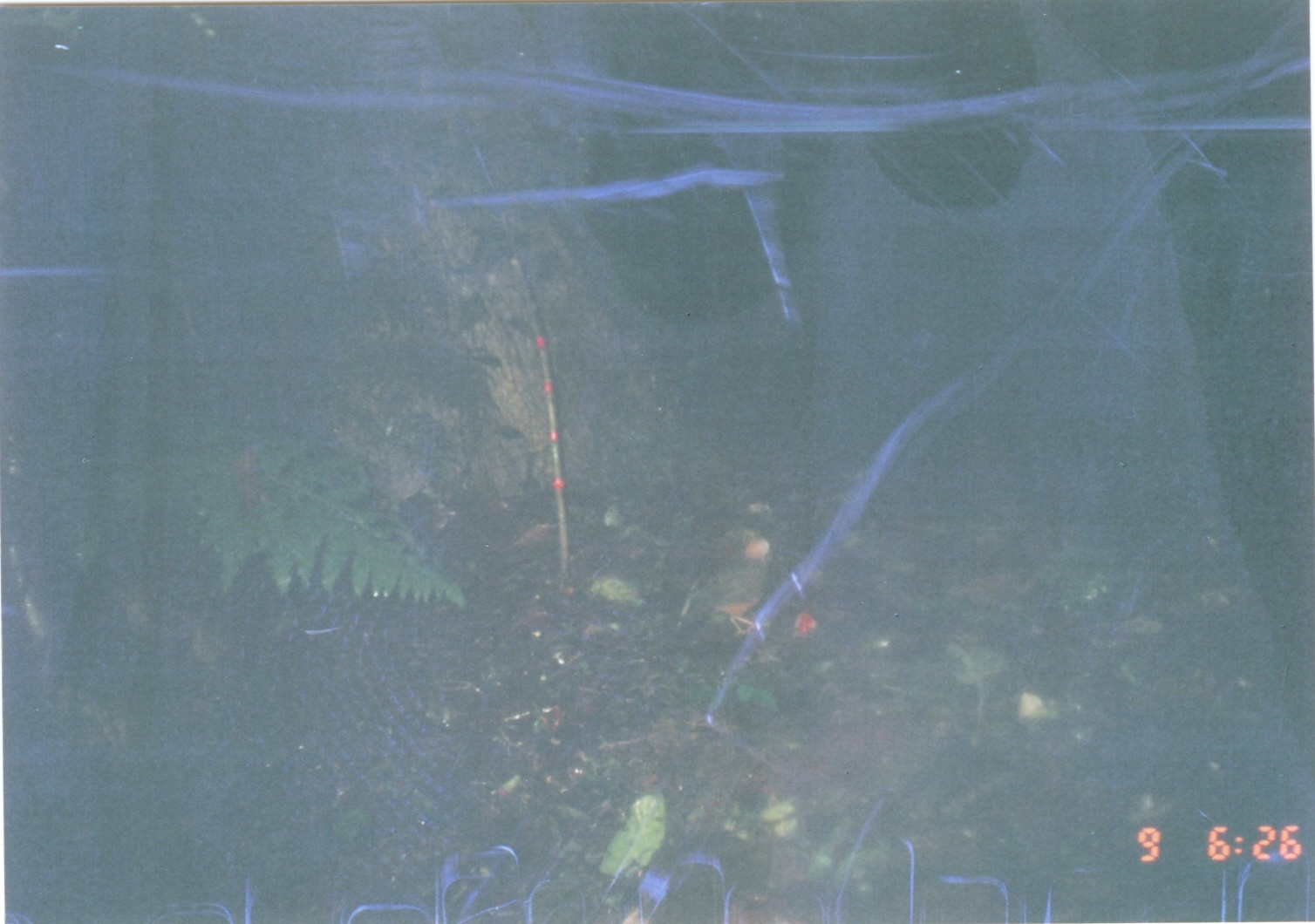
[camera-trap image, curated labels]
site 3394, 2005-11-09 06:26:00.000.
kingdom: Animalia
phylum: Chordata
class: Aves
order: Columbiformes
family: Columbidae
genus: Columba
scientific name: Columba larvata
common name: lemon dove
Columba larvata (lemon dove), count 1.